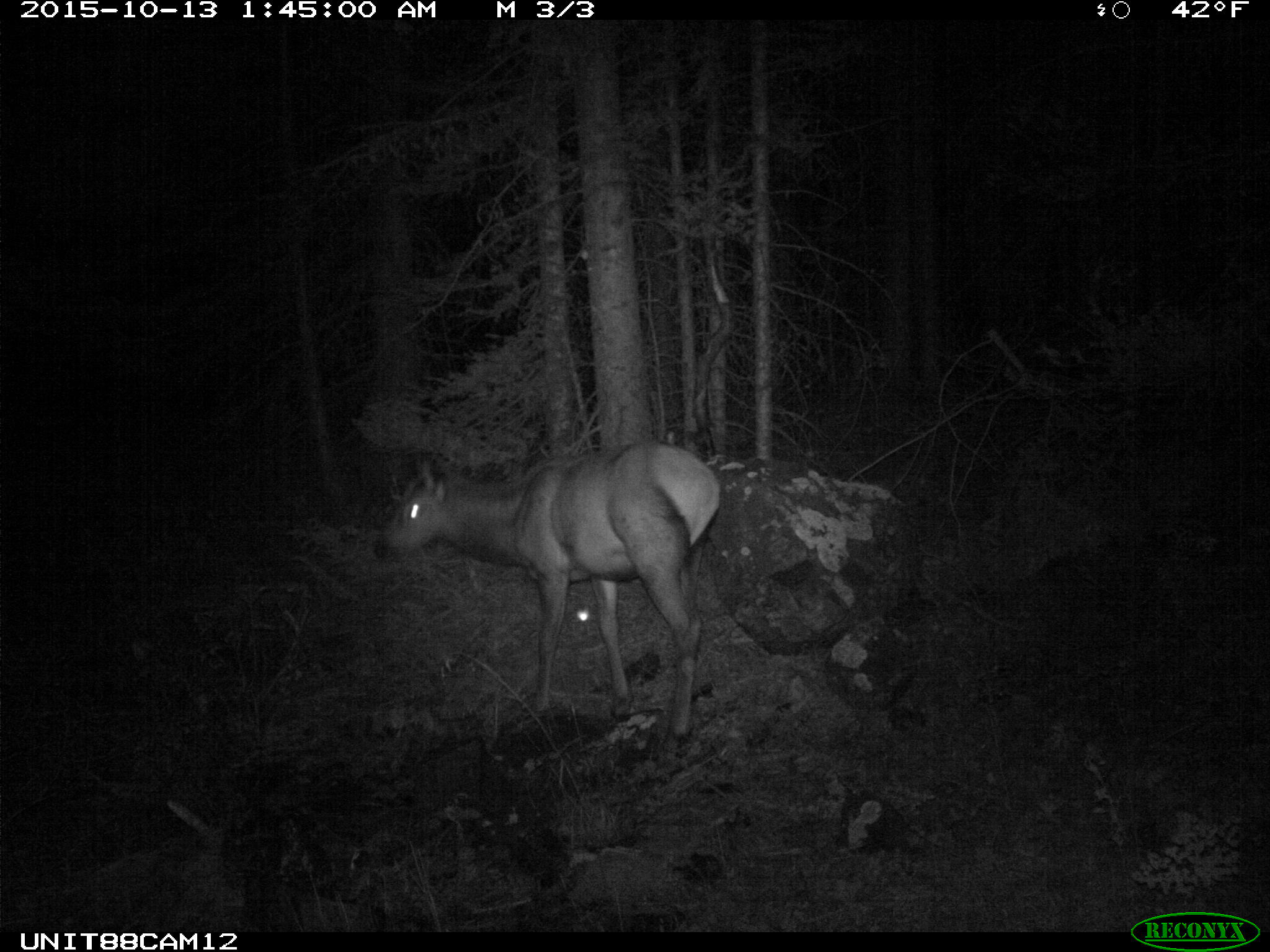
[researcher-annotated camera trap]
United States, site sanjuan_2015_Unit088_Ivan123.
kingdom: Animalia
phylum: Chordata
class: Mammalia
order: Artiodactyla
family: Cervidae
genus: Cervus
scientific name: Cervus elaphus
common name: red deer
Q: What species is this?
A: Cervus elaphus (red deer).